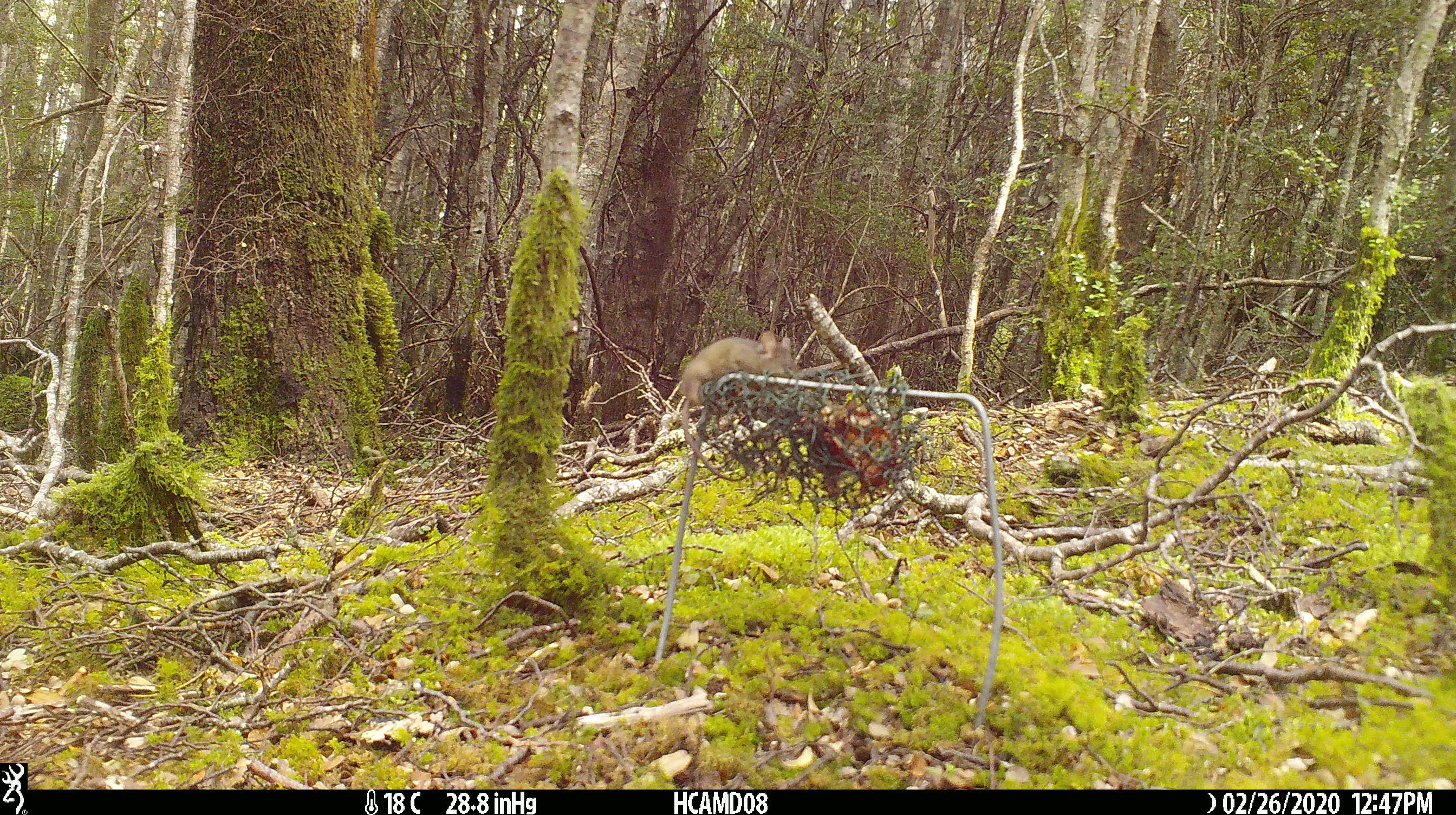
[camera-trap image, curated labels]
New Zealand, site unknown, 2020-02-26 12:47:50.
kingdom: Animalia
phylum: Chordata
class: Mammalia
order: Rodentia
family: Muridae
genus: Mus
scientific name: Mus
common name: mouse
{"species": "mouse (Mus)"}